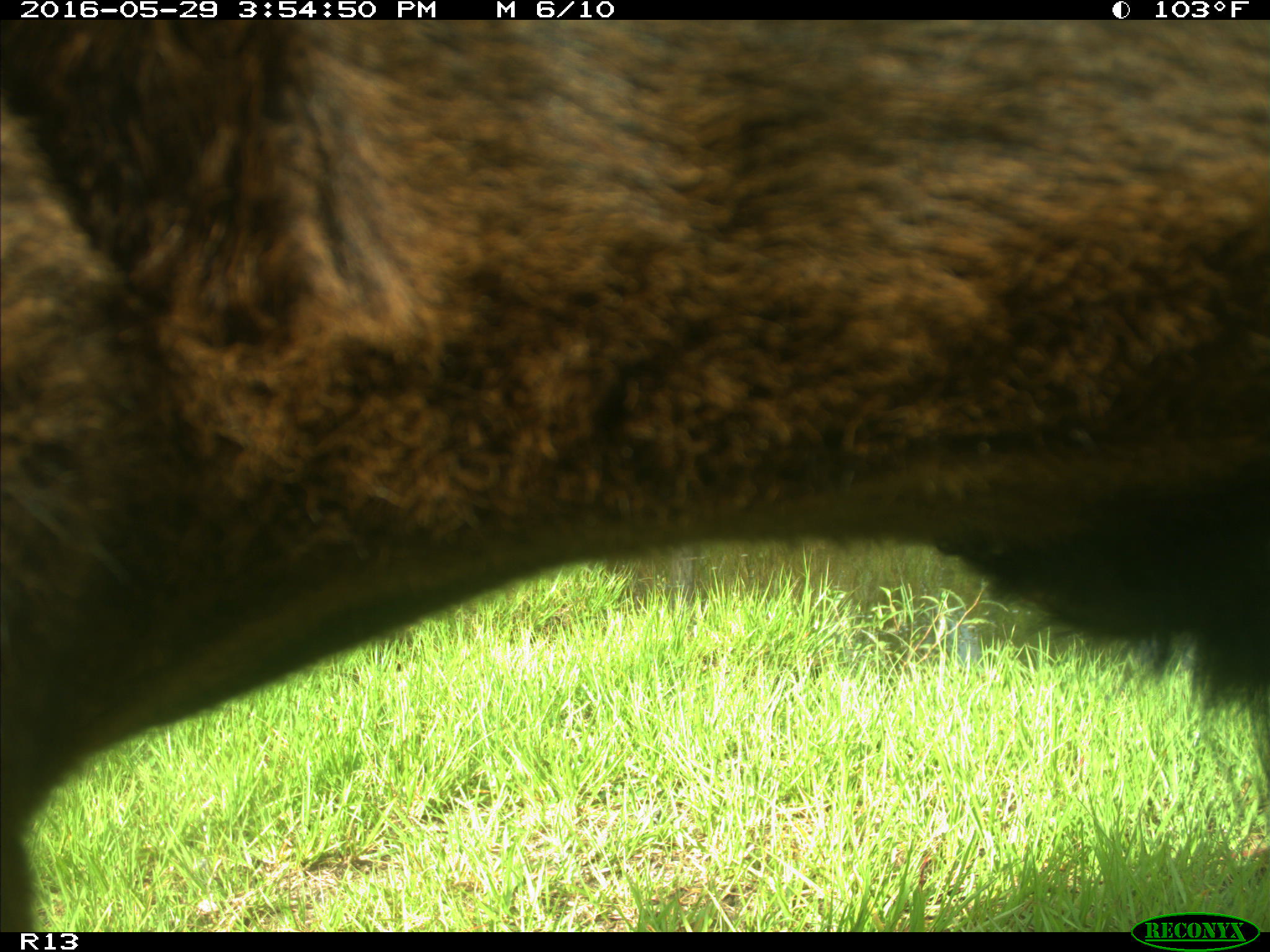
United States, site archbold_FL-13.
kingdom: Animalia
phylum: Chordata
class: Mammalia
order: Artiodactyla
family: Bovidae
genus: Bos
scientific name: Bos taurus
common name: domestic cow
Bos taurus (domestic cow).